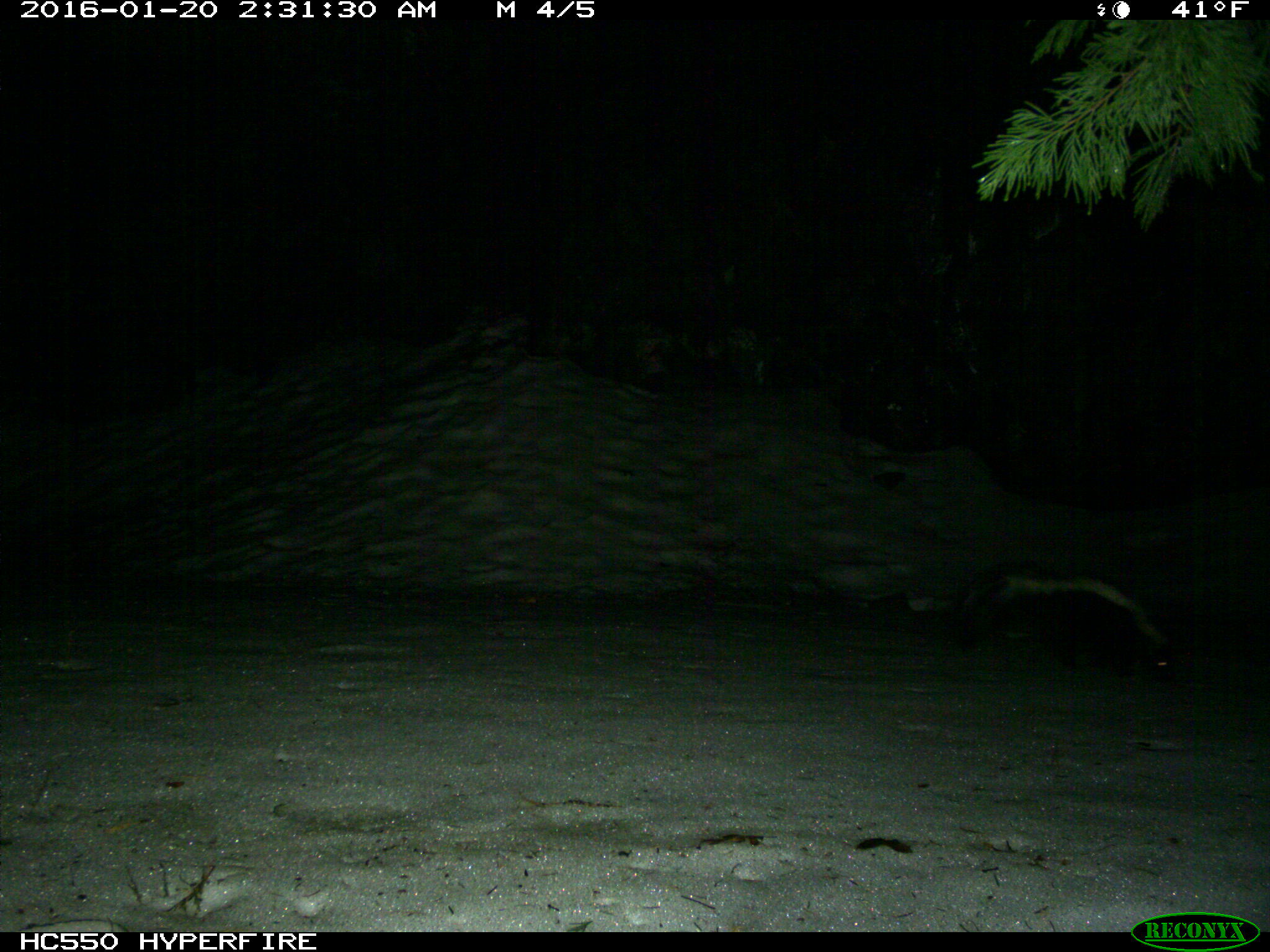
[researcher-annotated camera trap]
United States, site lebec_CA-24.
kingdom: Animalia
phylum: Chordata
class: Mammalia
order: Carnivora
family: Mephitidae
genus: Mephitis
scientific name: Mephitis mephitis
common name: striped skunk